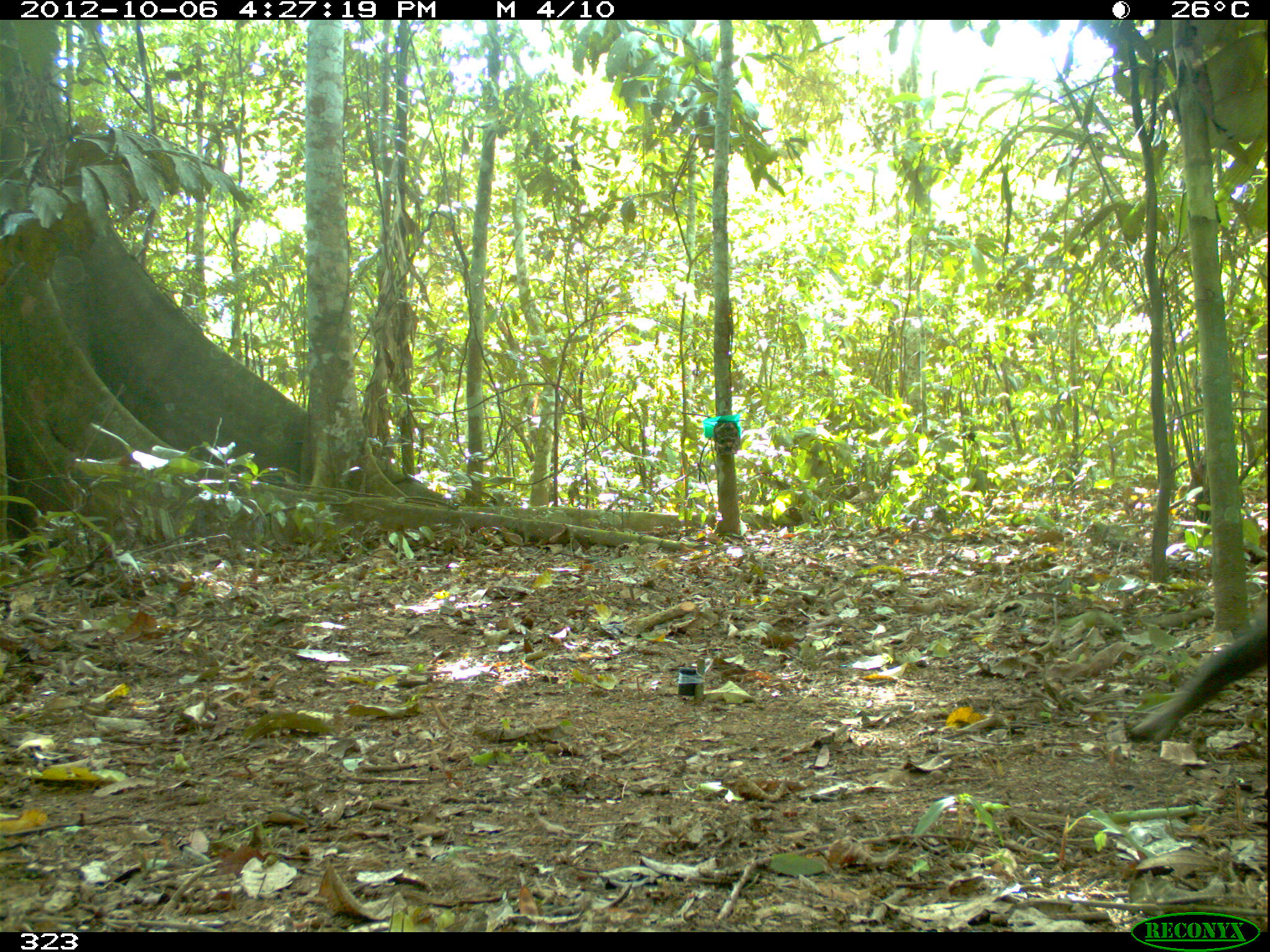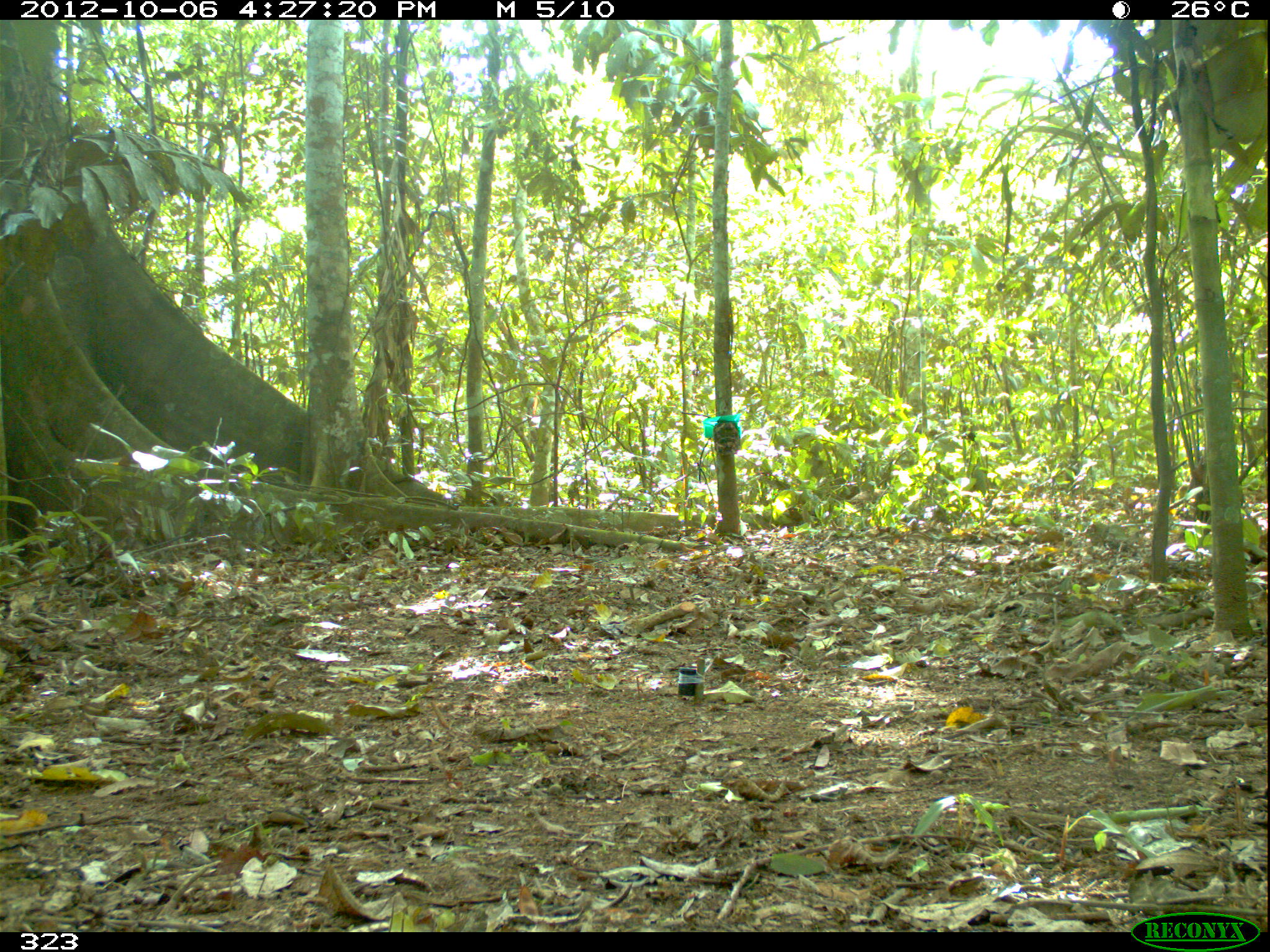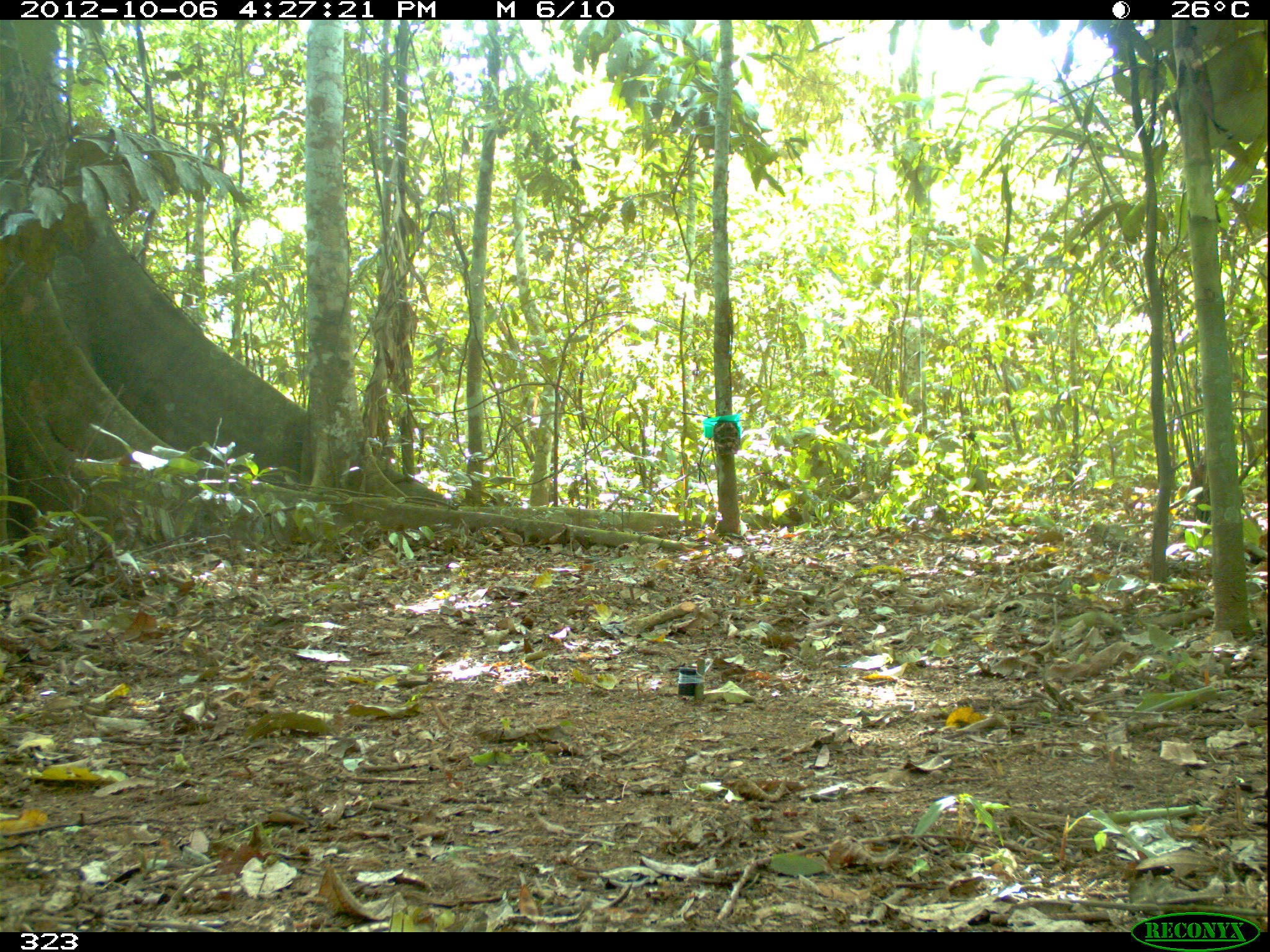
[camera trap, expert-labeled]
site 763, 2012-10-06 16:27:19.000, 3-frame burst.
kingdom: Animalia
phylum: Chordata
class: Mammalia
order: Artiodactyla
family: Tayassuidae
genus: Tayassu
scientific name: Tayassu pecari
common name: white-lipped peccary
Tayassu pecari (white-lipped peccary).